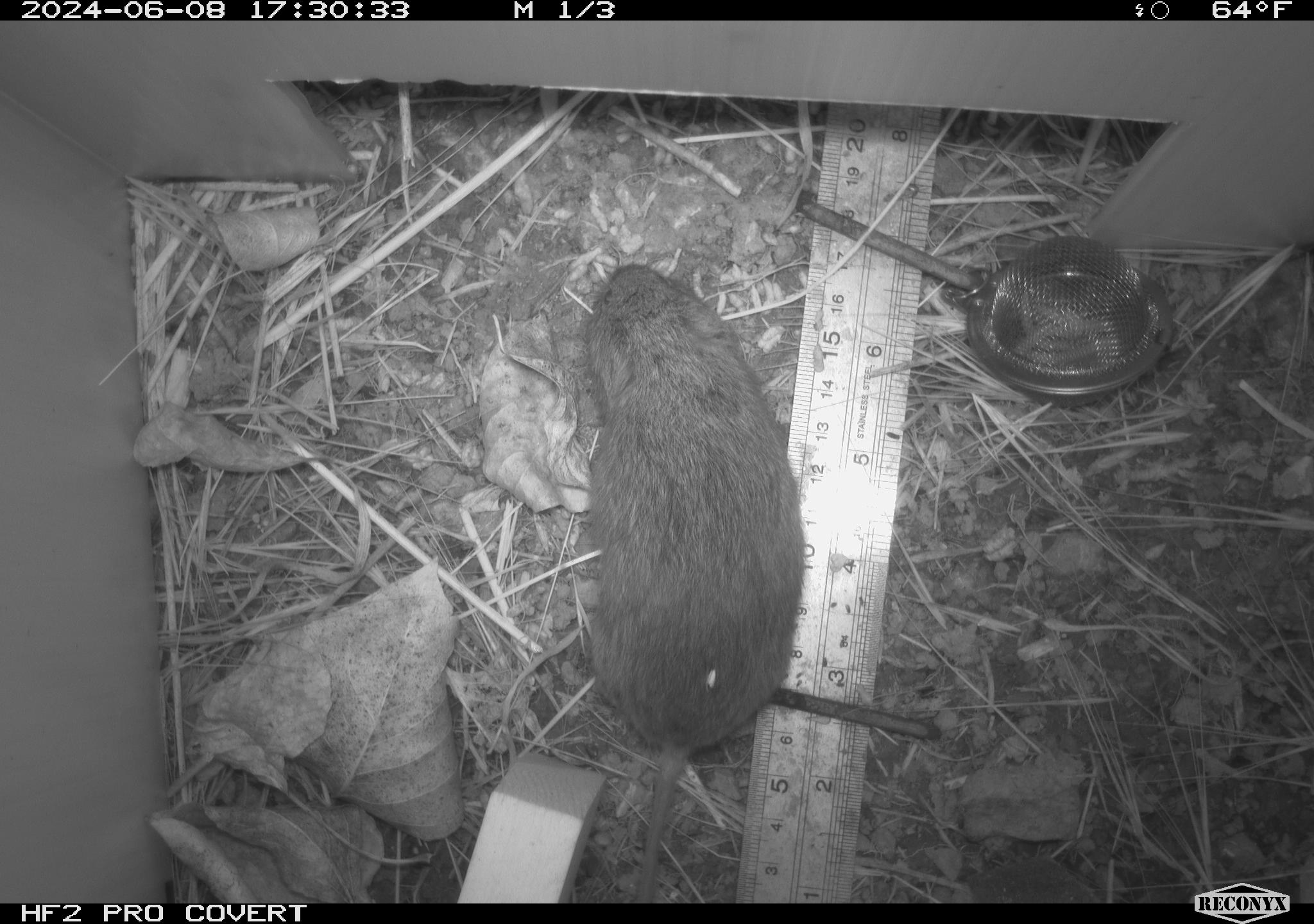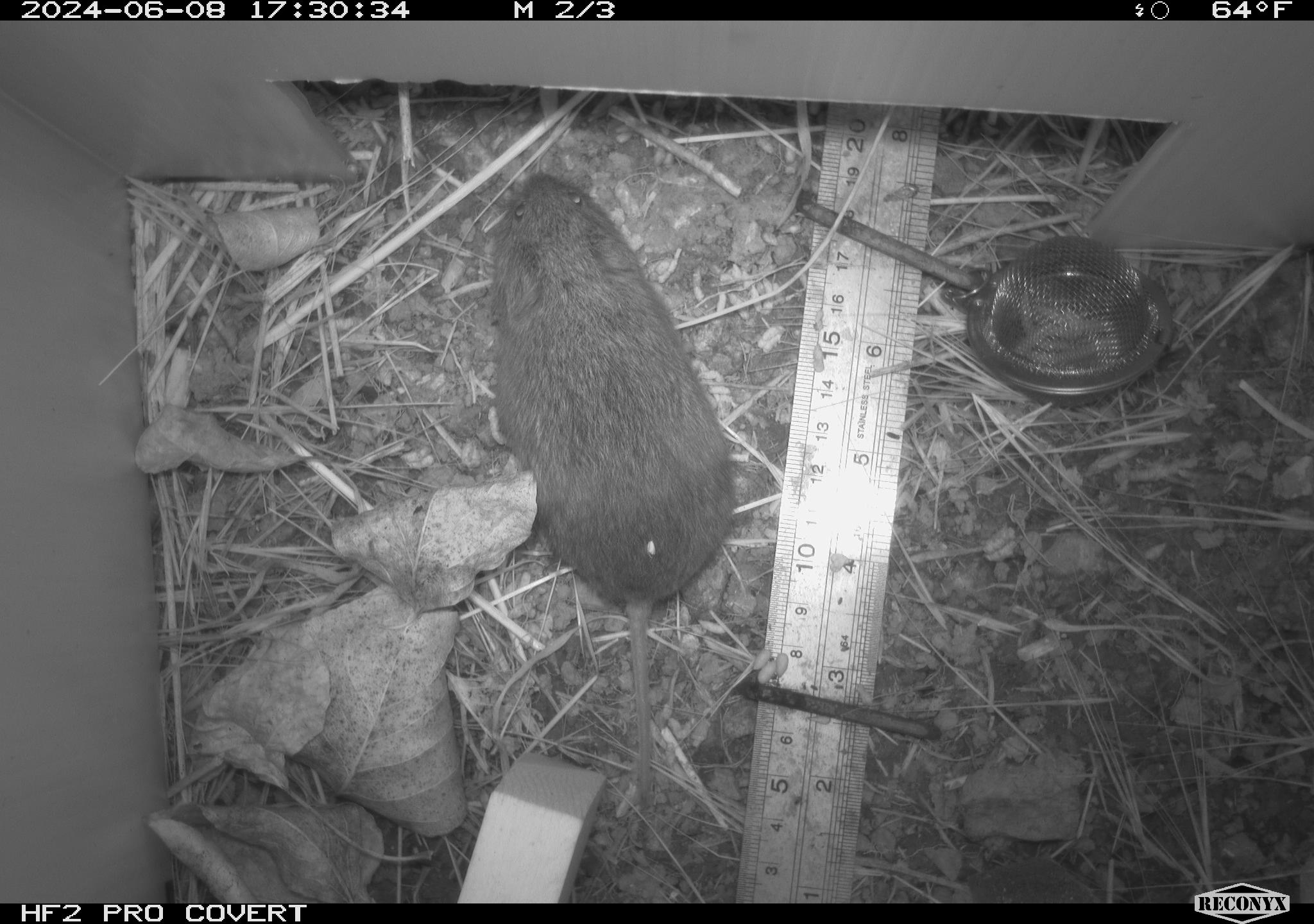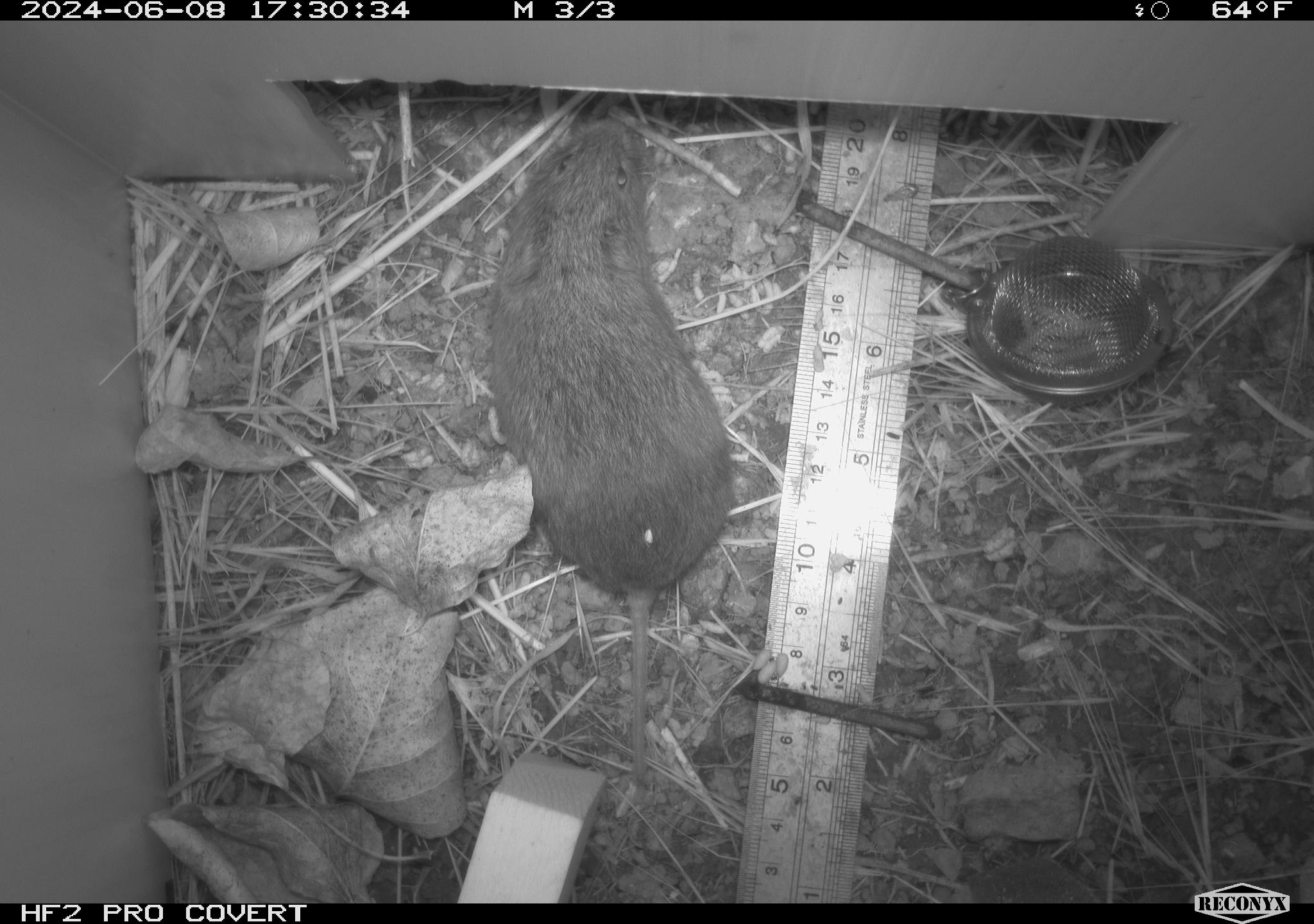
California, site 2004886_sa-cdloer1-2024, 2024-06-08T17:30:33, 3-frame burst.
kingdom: Animalia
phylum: Chordata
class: Mammalia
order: Rodentia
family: Cricetidae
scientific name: Arvicolinae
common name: voles, lemmings, and muskrats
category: arvicolinae subfamily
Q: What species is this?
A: Arvicolinae subfamily (voles, lemmings, and muskrats) (Arvicolinae).